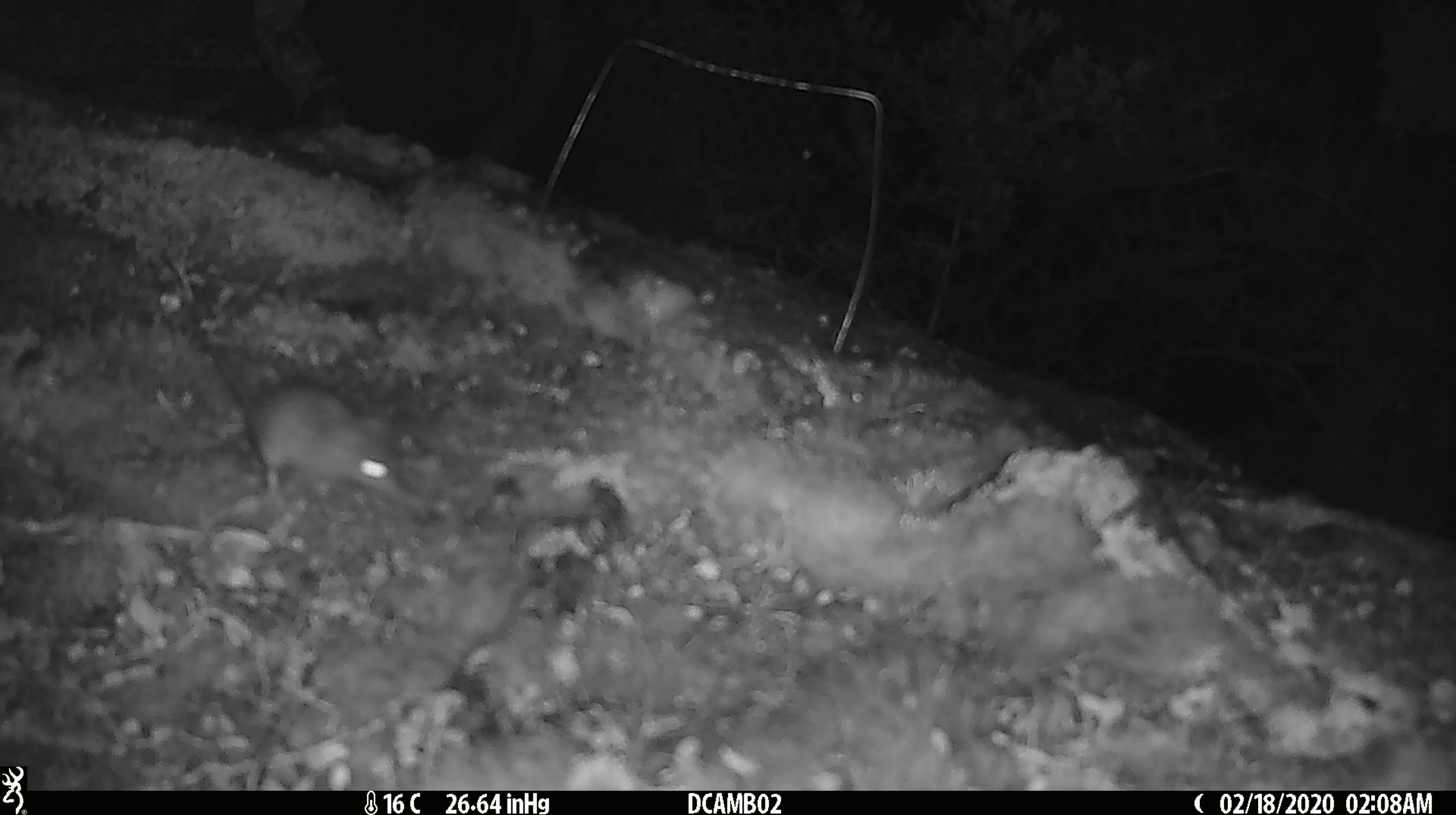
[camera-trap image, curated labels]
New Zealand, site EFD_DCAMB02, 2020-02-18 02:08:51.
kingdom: Animalia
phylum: Chordata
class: Mammalia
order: Rodentia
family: Muridae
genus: Mus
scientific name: Mus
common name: mouse